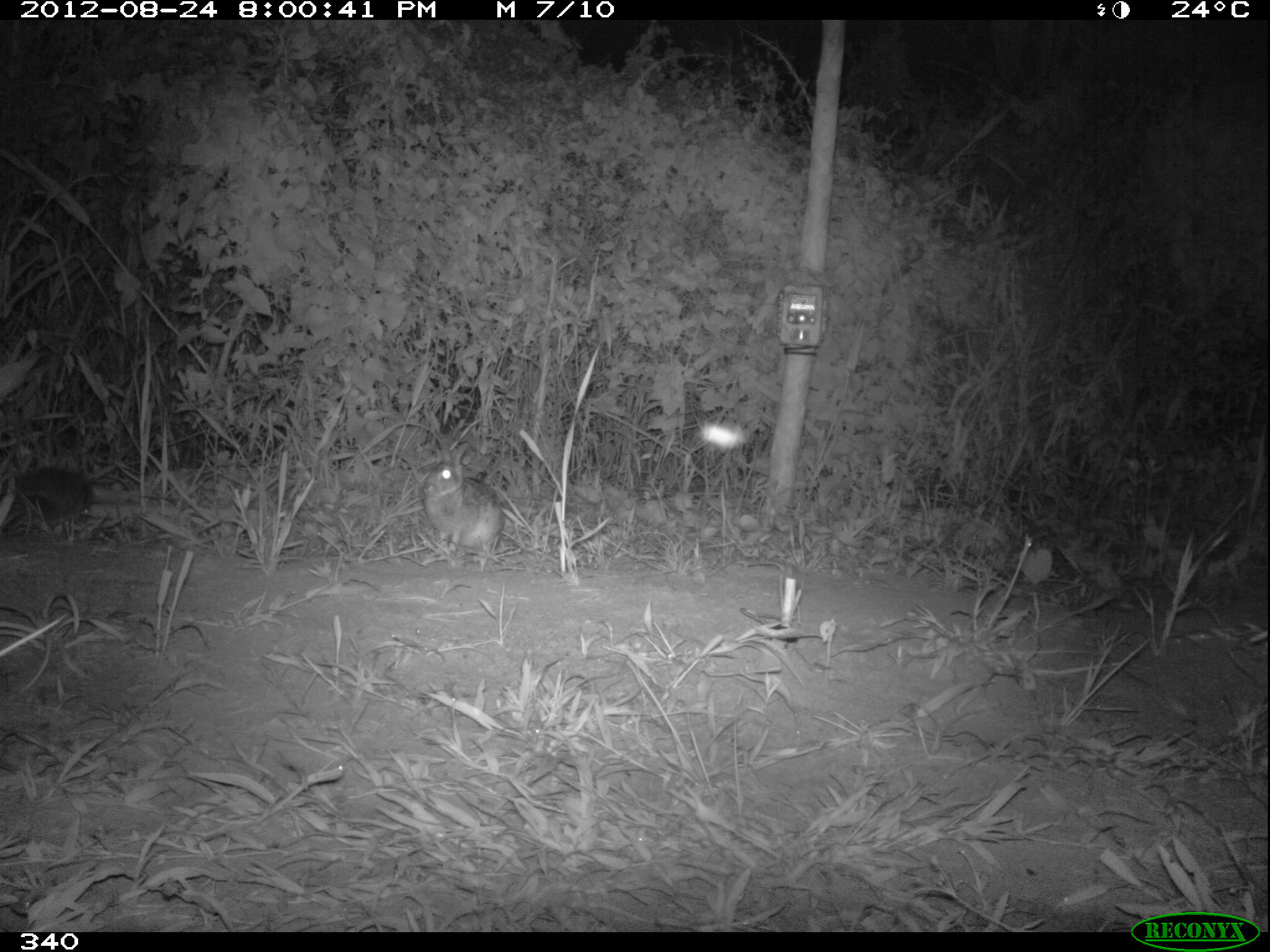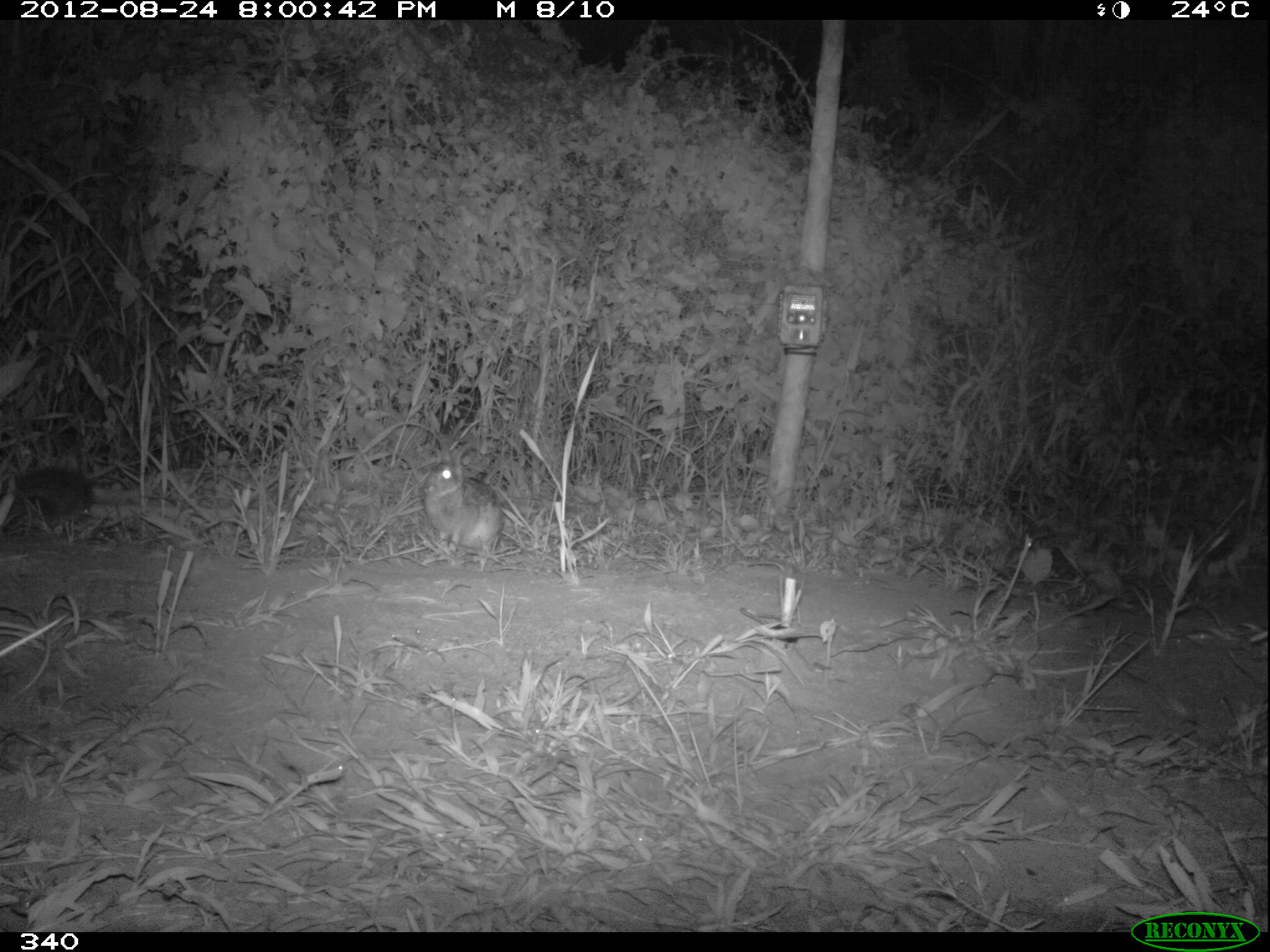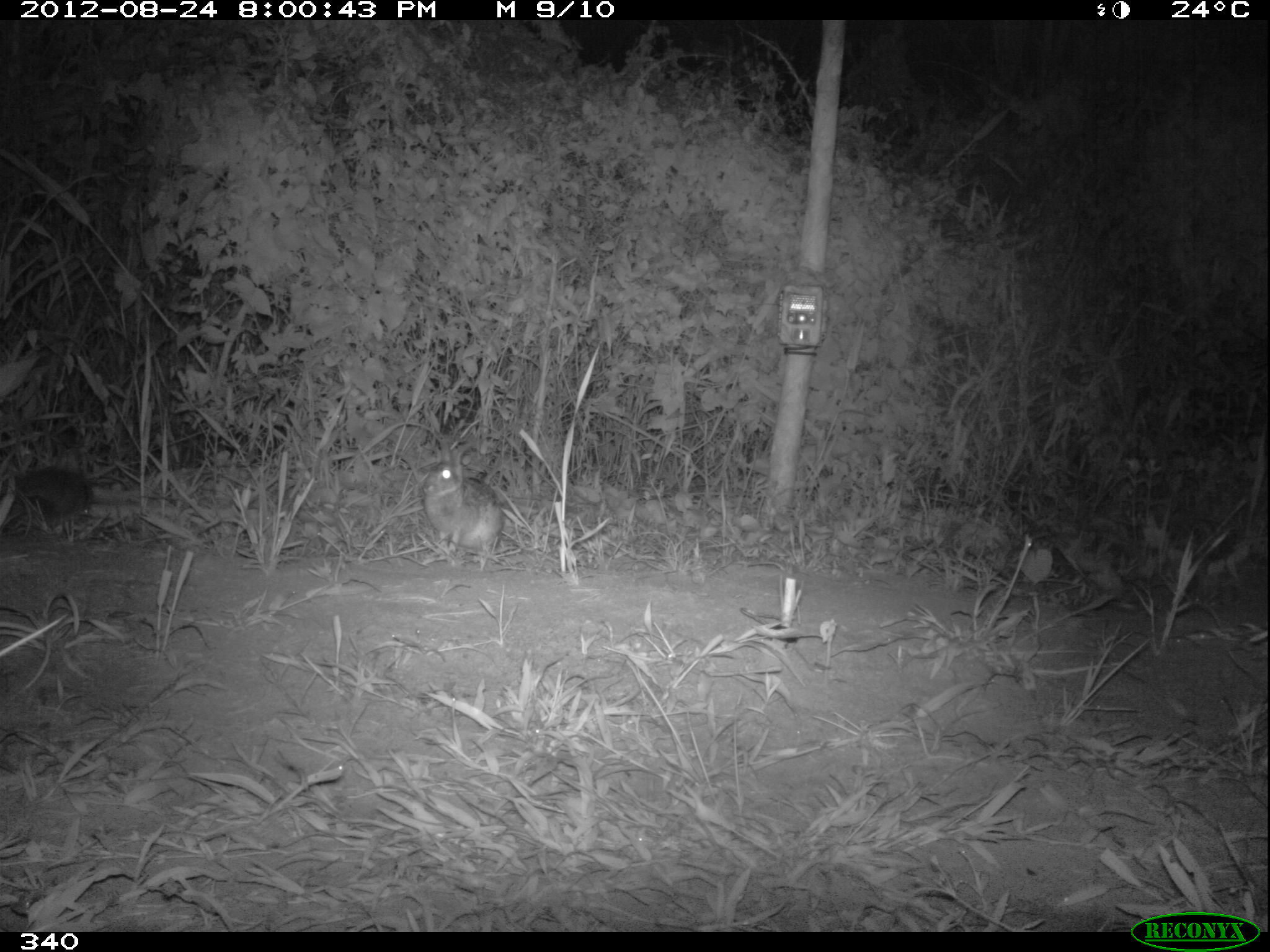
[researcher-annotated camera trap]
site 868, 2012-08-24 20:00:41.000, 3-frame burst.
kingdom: Animalia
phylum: Chordata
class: Mammalia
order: Lagomorpha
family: Leporidae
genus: Sylvilagus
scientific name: Sylvilagus brasiliensis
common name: tapeti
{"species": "Sylvilagus brasiliensis (tapeti)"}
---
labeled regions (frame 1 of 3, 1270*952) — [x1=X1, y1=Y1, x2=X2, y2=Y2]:
sylvilagus brasiliensis: [x1=420, y1=438, x2=505, y2=556]; [x1=0, y1=463, x2=93, y2=530]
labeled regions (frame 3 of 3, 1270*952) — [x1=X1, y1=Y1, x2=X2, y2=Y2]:
sylvilagus brasiliensis: [x1=417, y1=435, x2=503, y2=551]; [x1=0, y1=463, x2=94, y2=529]